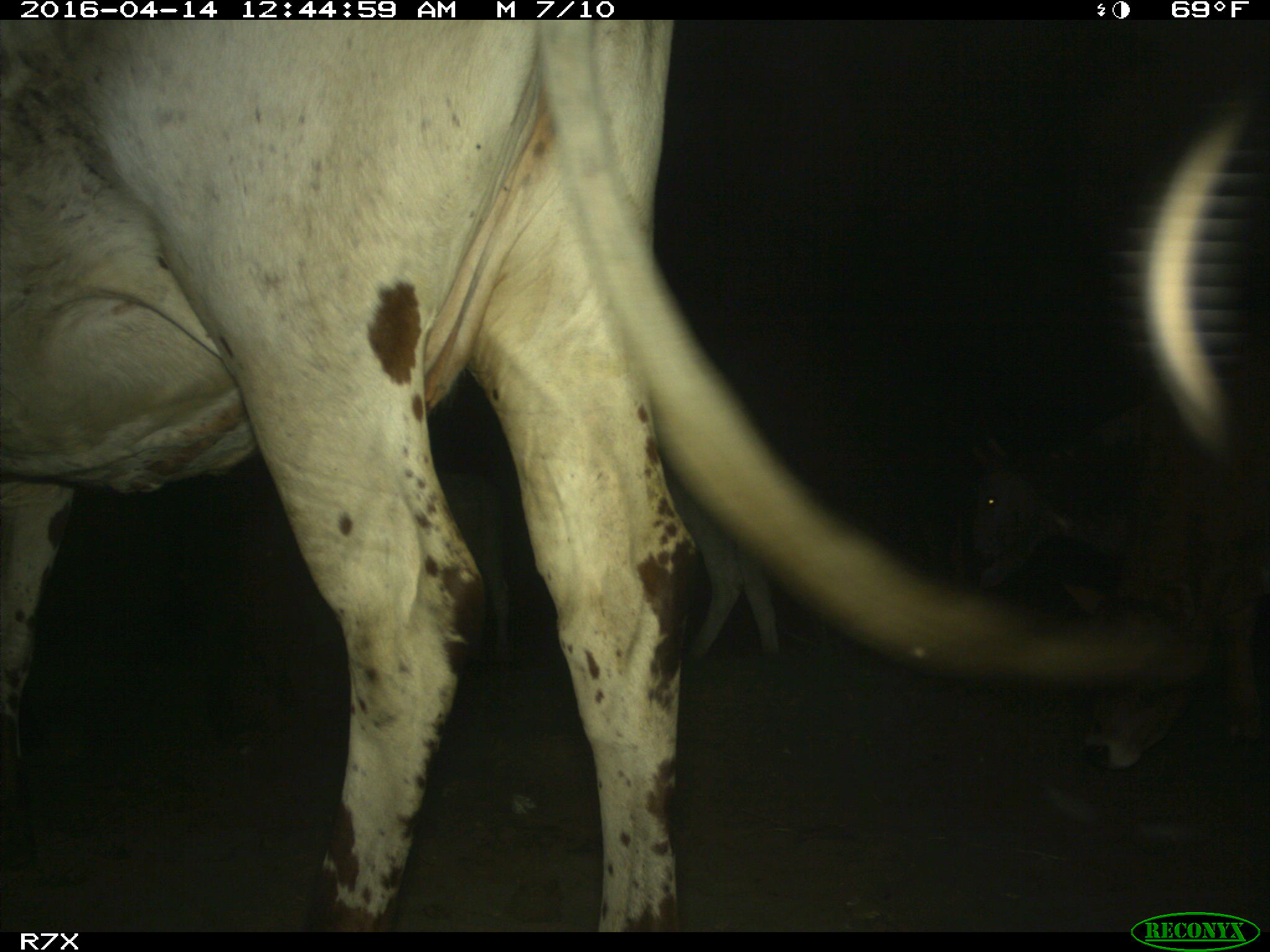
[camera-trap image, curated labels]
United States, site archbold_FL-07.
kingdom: Animalia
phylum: Chordata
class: Mammalia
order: Artiodactyla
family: Bovidae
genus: Bos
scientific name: Bos taurus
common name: domestic cow